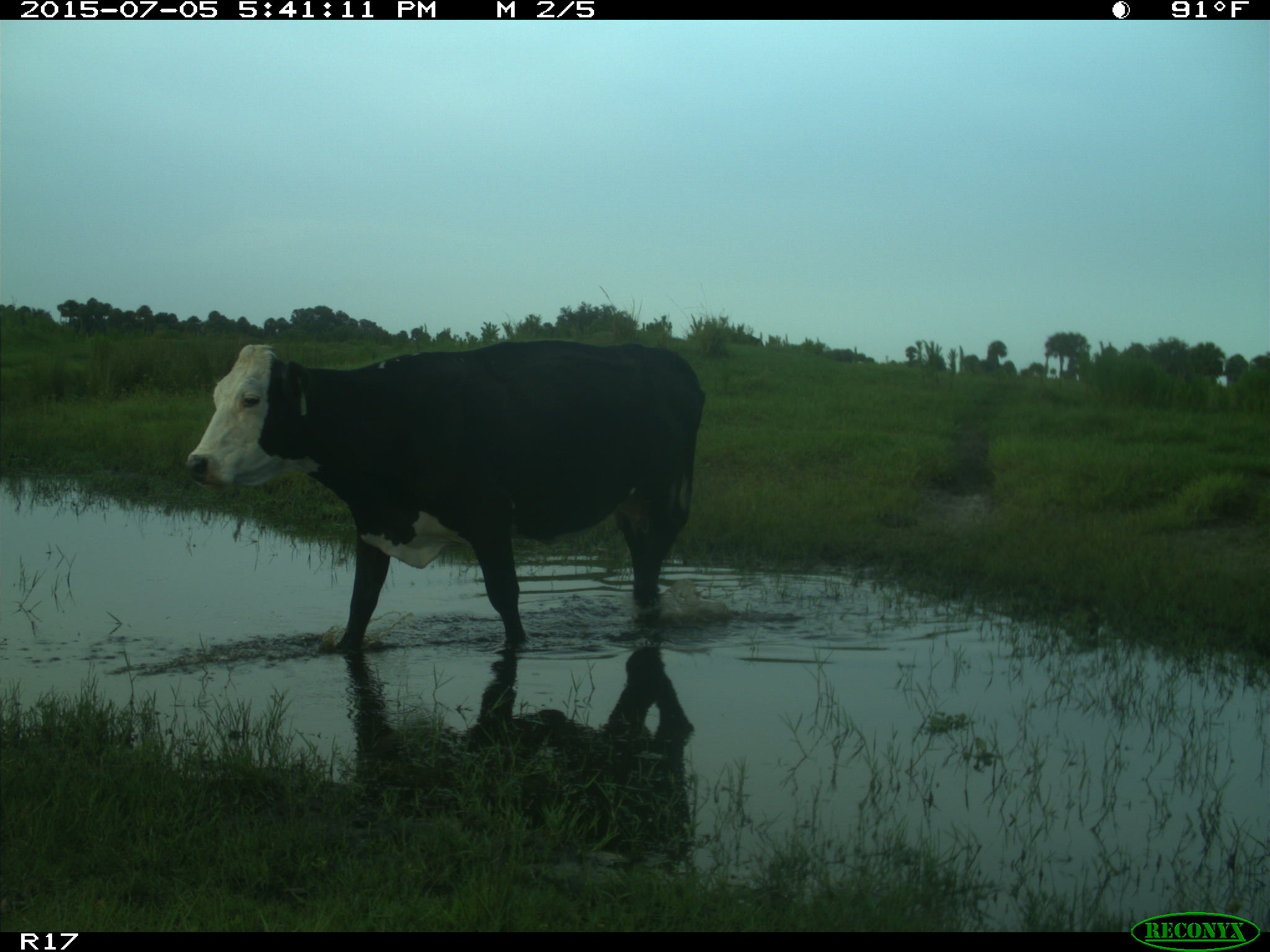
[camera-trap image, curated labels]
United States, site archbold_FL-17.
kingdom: Animalia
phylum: Chordata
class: Mammalia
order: Artiodactyla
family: Bovidae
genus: Bos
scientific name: Bos taurus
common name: domestic cow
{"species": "Bos taurus (domestic cow)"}